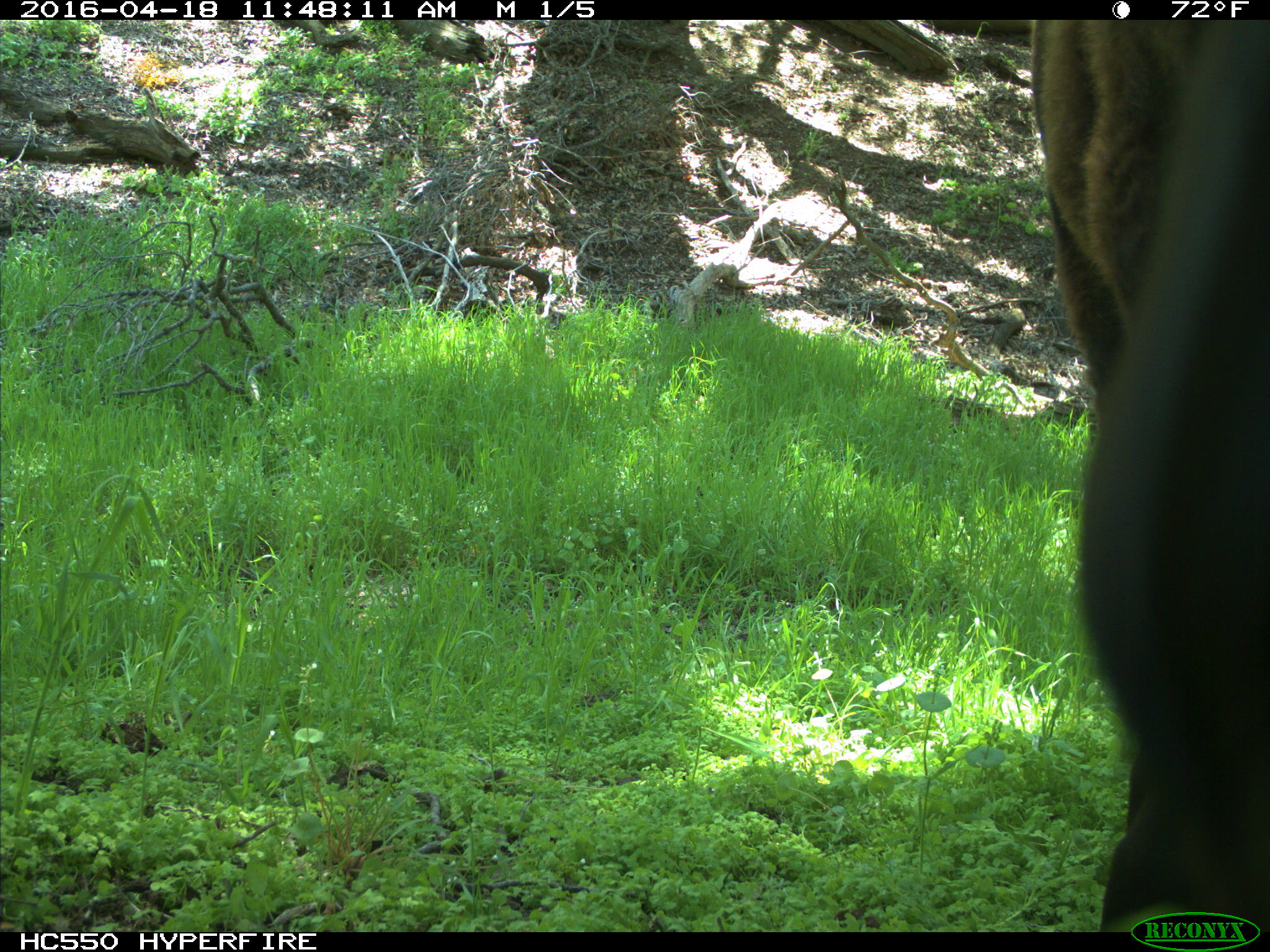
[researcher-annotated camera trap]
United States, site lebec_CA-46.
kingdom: Animalia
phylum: Chordata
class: Mammalia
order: Artiodactyla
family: Bovidae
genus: Bos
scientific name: Bos taurus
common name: domestic cow